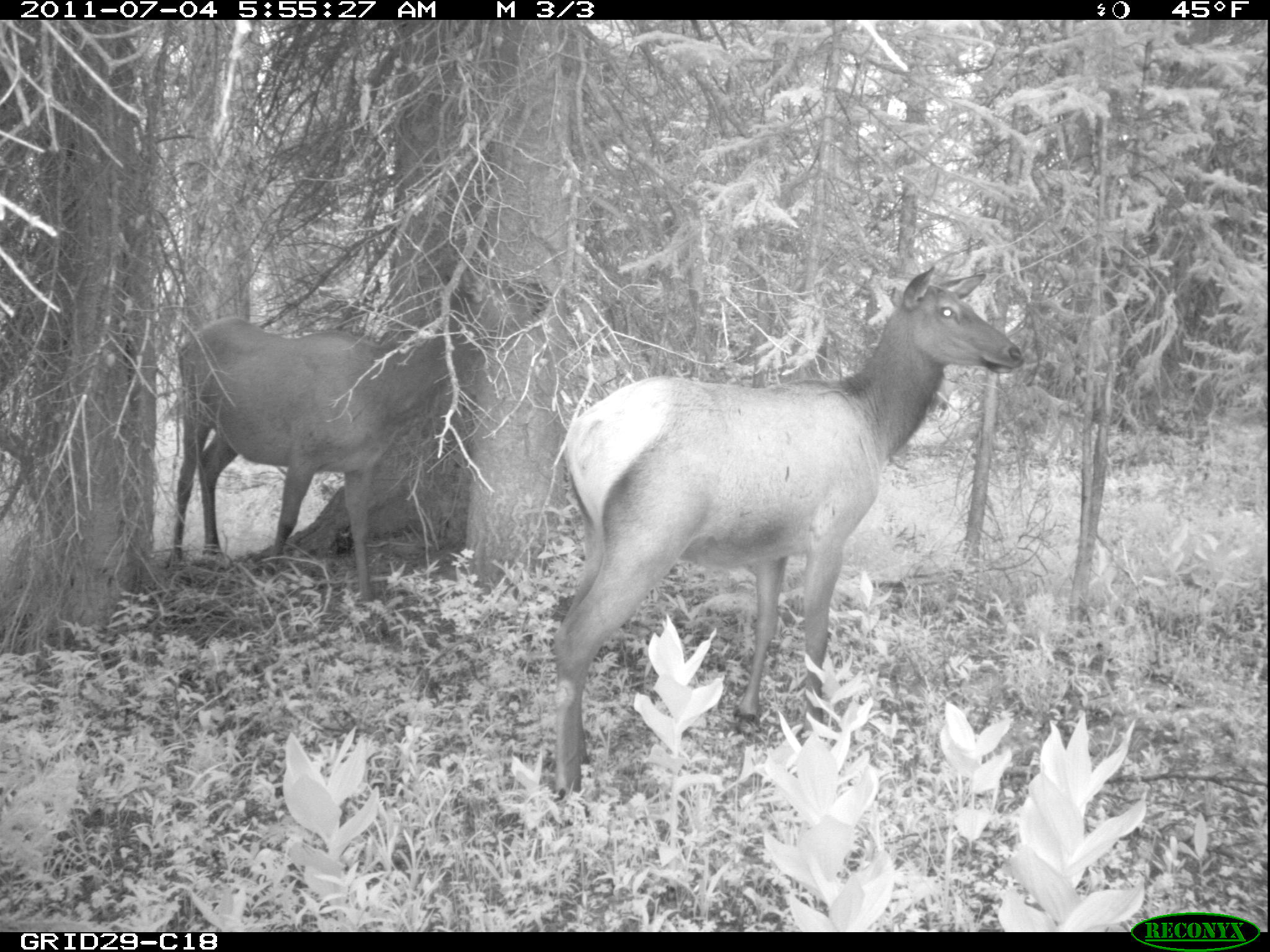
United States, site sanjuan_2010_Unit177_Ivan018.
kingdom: Animalia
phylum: Chordata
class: Mammalia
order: Artiodactyla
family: Cervidae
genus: Cervus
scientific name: Cervus elaphus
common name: red deer